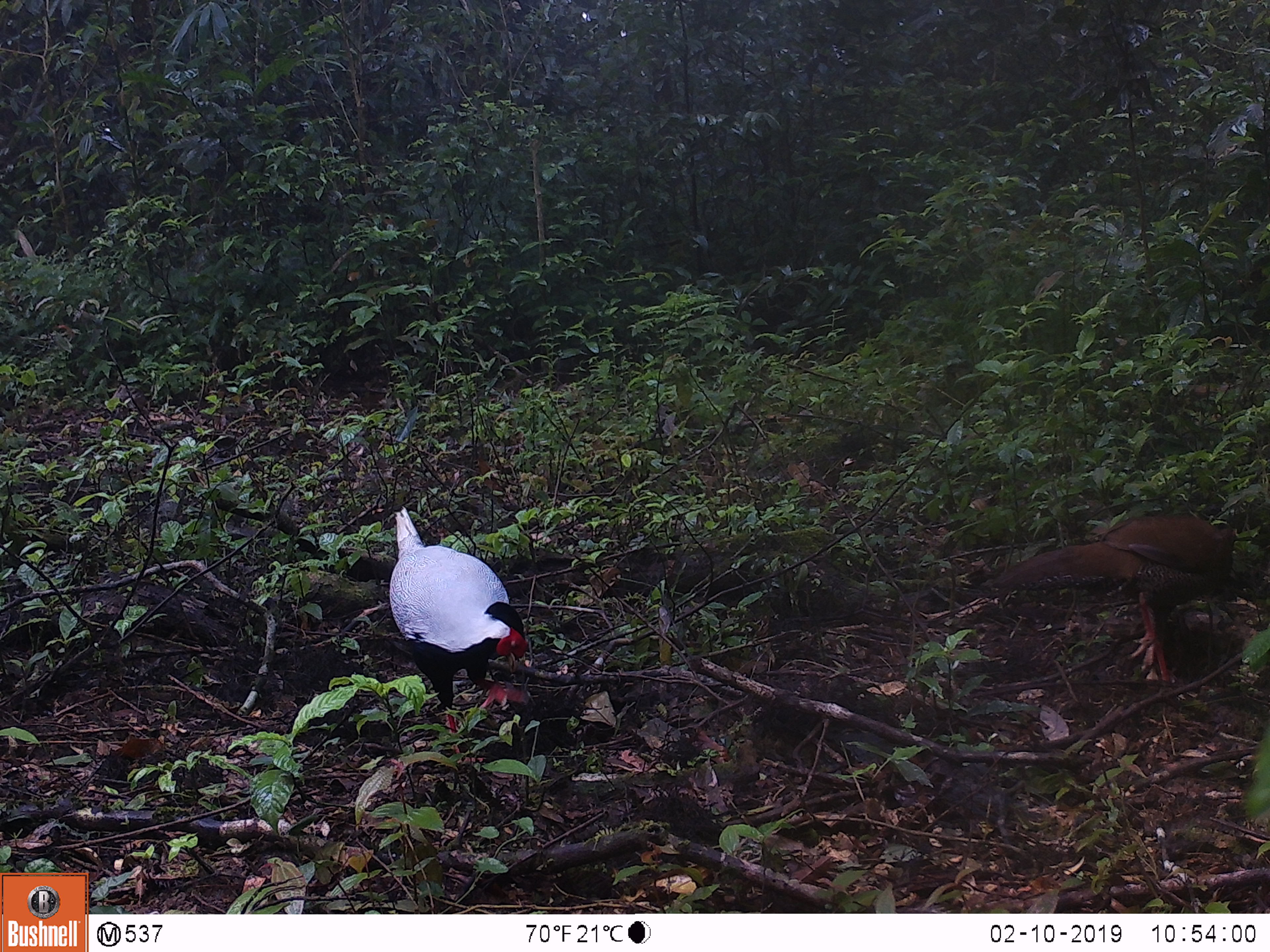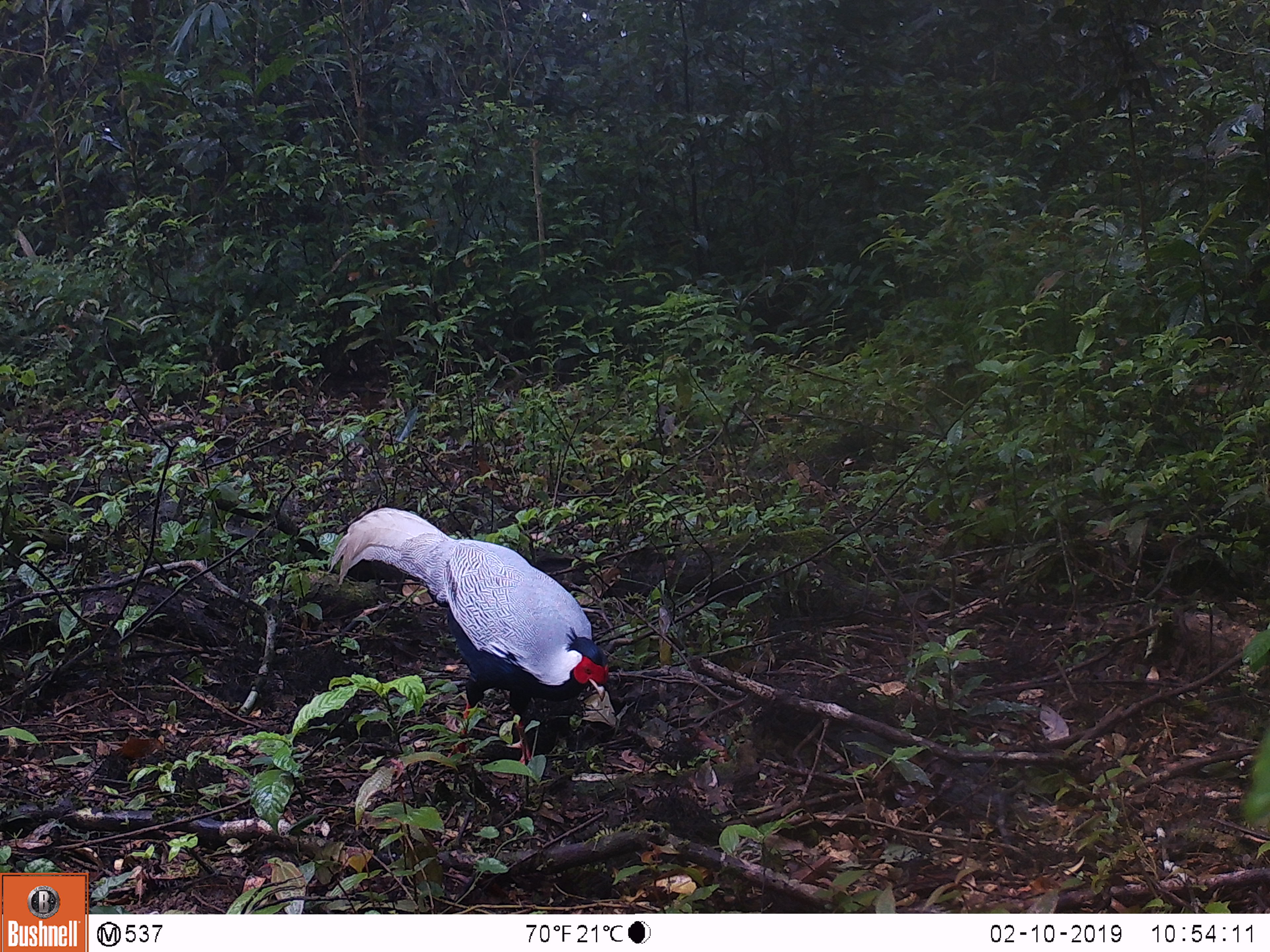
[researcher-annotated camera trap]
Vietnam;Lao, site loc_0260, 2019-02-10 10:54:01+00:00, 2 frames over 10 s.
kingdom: Animalia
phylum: Chordata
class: Aves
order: Galliformes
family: Phasianidae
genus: Lophura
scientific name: Lophura nycthemera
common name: silver pheasant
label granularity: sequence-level